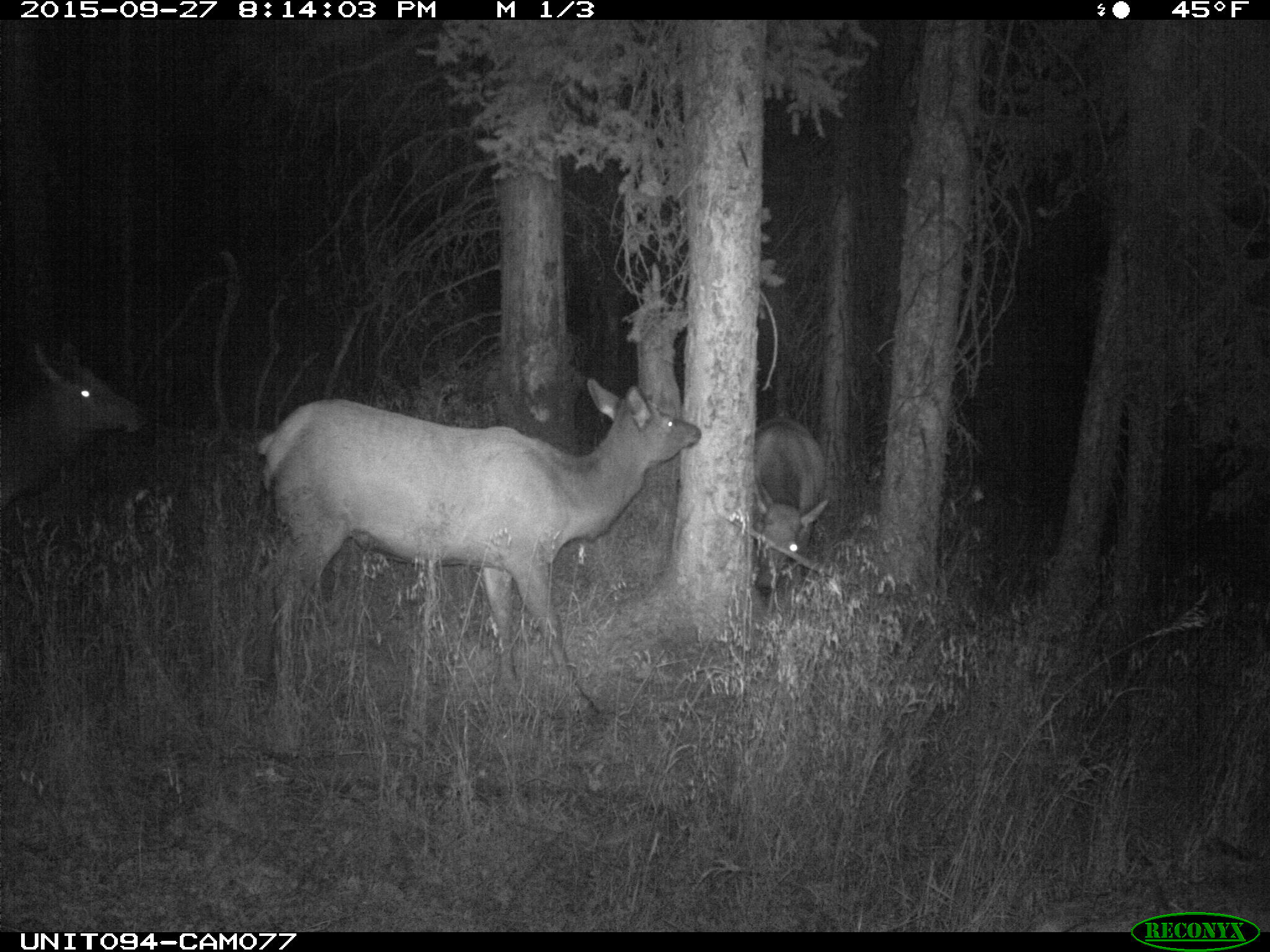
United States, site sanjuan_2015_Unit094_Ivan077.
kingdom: Animalia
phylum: Chordata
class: Mammalia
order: Artiodactyla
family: Cervidae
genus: Cervus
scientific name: Cervus elaphus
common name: red deer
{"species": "Cervus elaphus (red deer)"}